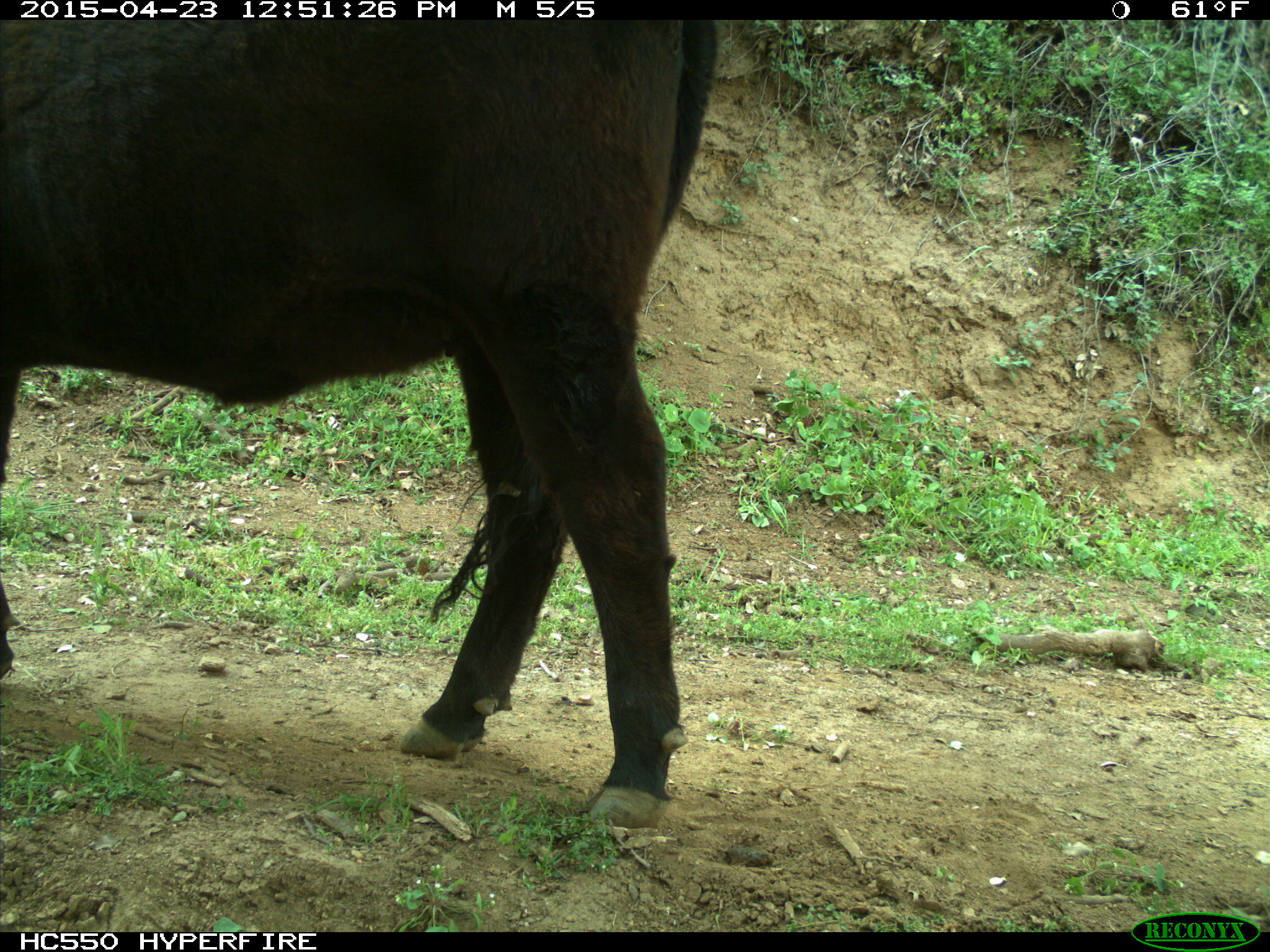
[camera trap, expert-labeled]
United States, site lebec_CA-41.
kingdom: Animalia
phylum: Chordata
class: Mammalia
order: Artiodactyla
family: Bovidae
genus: Bos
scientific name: Bos taurus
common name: domestic cow